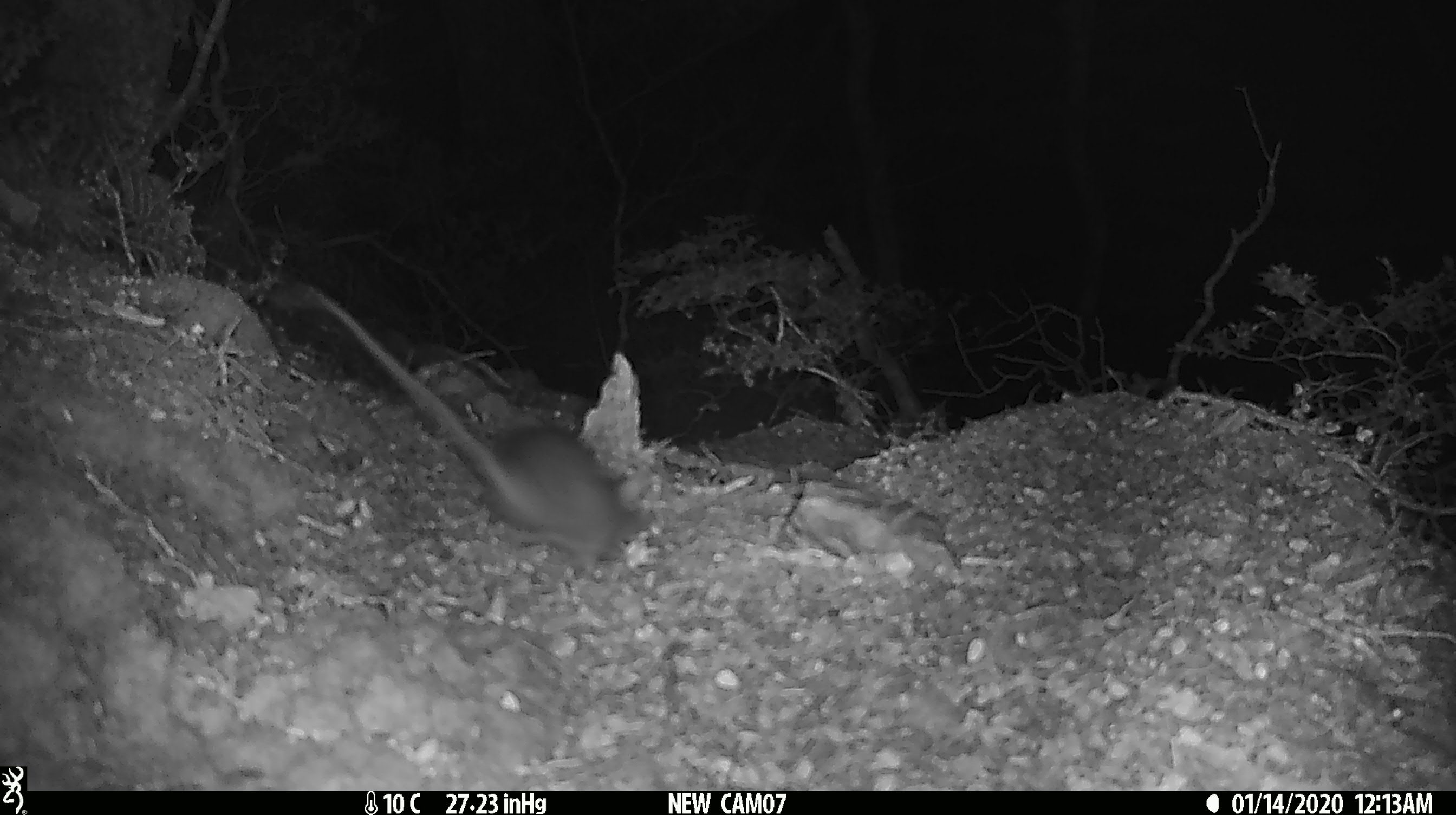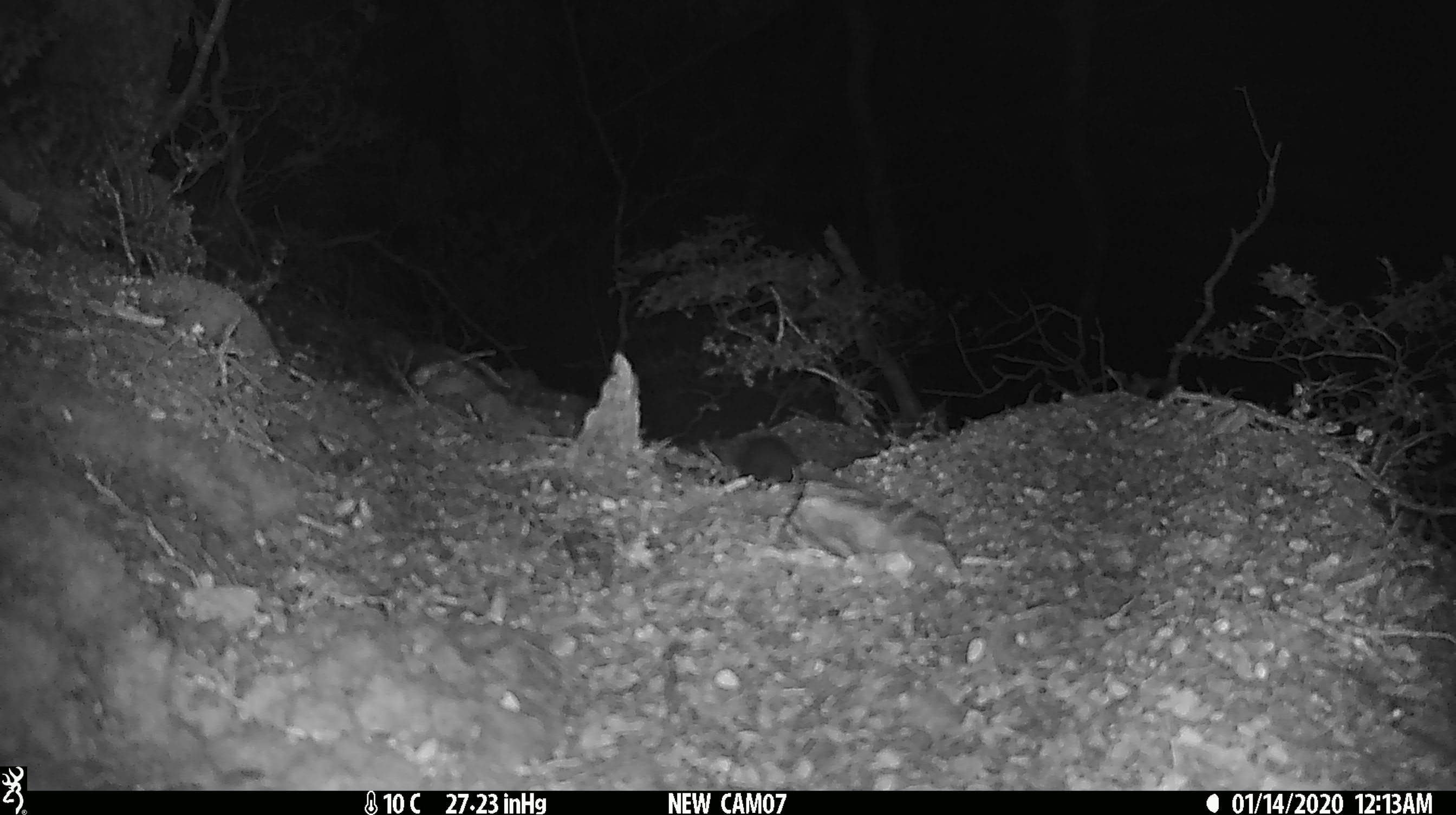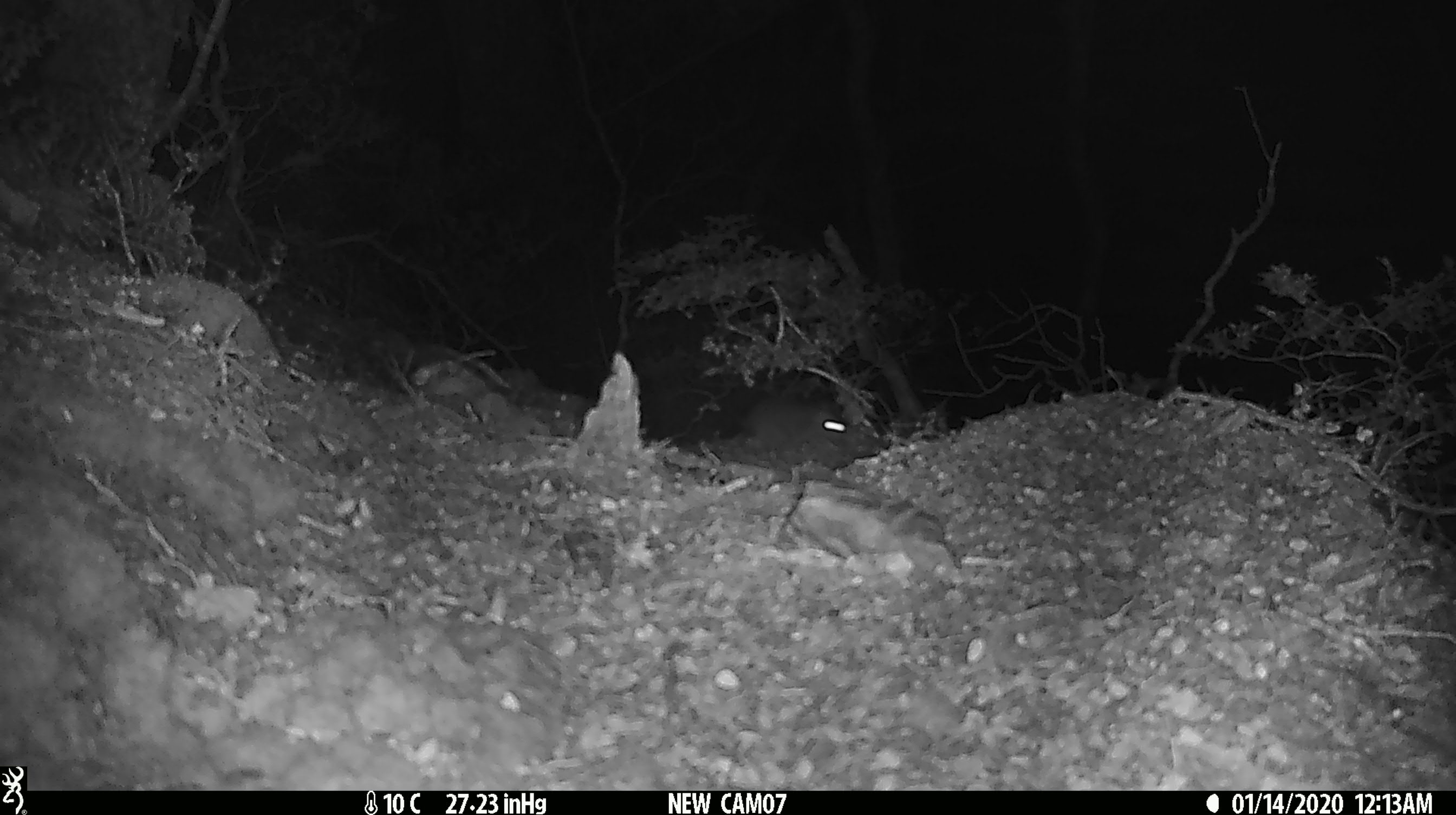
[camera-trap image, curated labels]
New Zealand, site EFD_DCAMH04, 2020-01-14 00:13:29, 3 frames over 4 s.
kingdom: Animalia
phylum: Chordata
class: Mammalia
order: Rodentia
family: Muridae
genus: Rattus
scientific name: Rattus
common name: rat